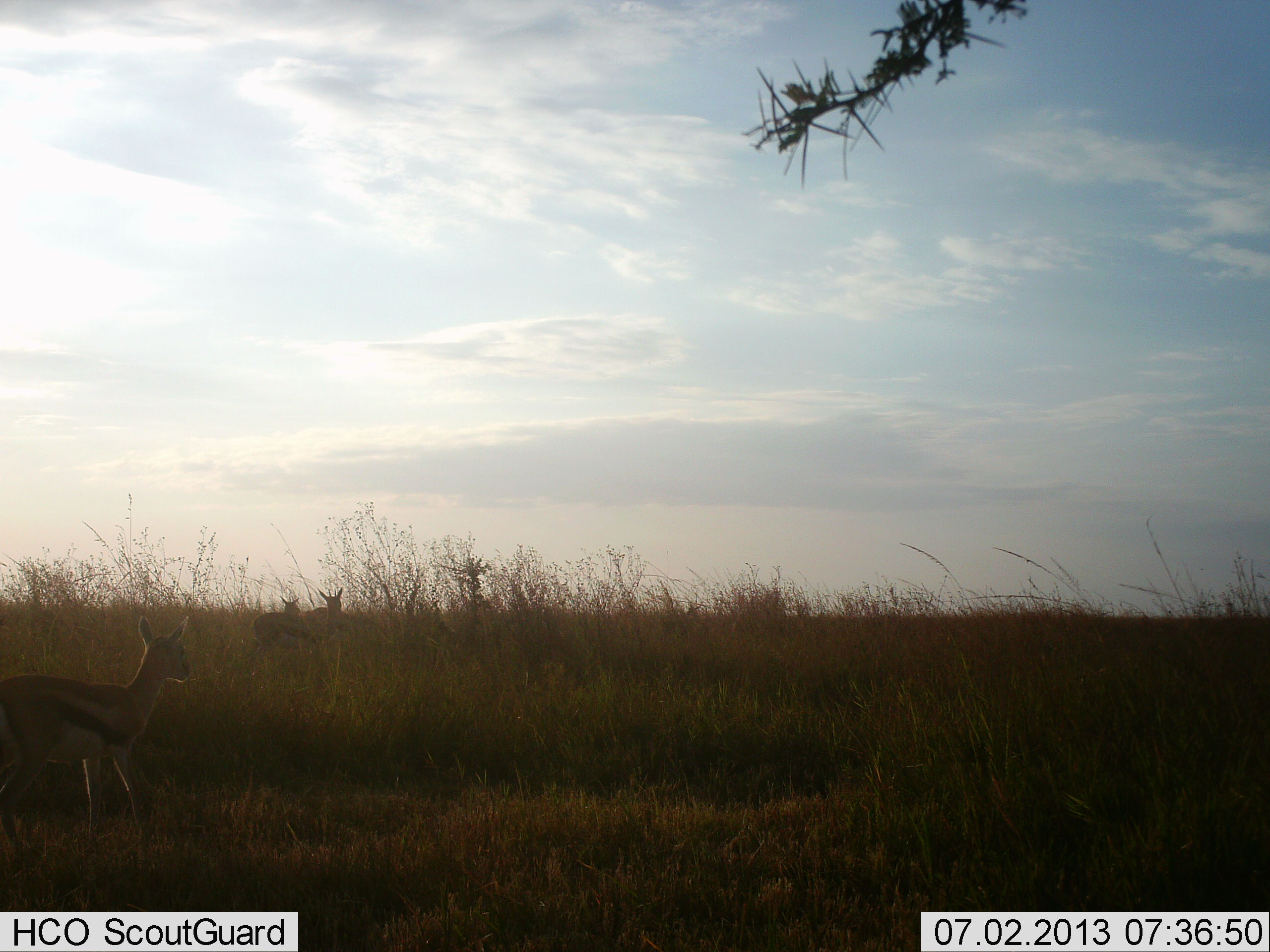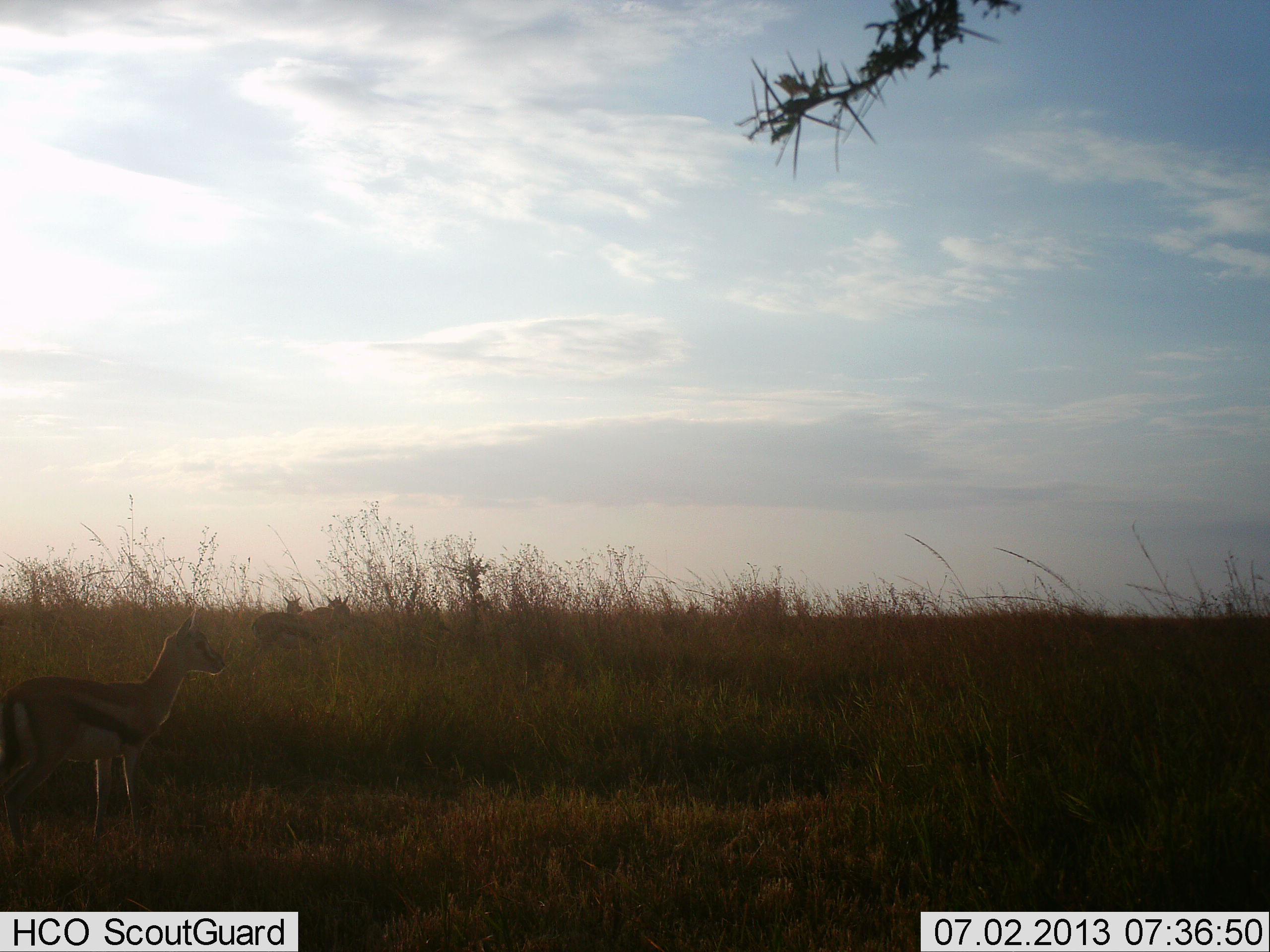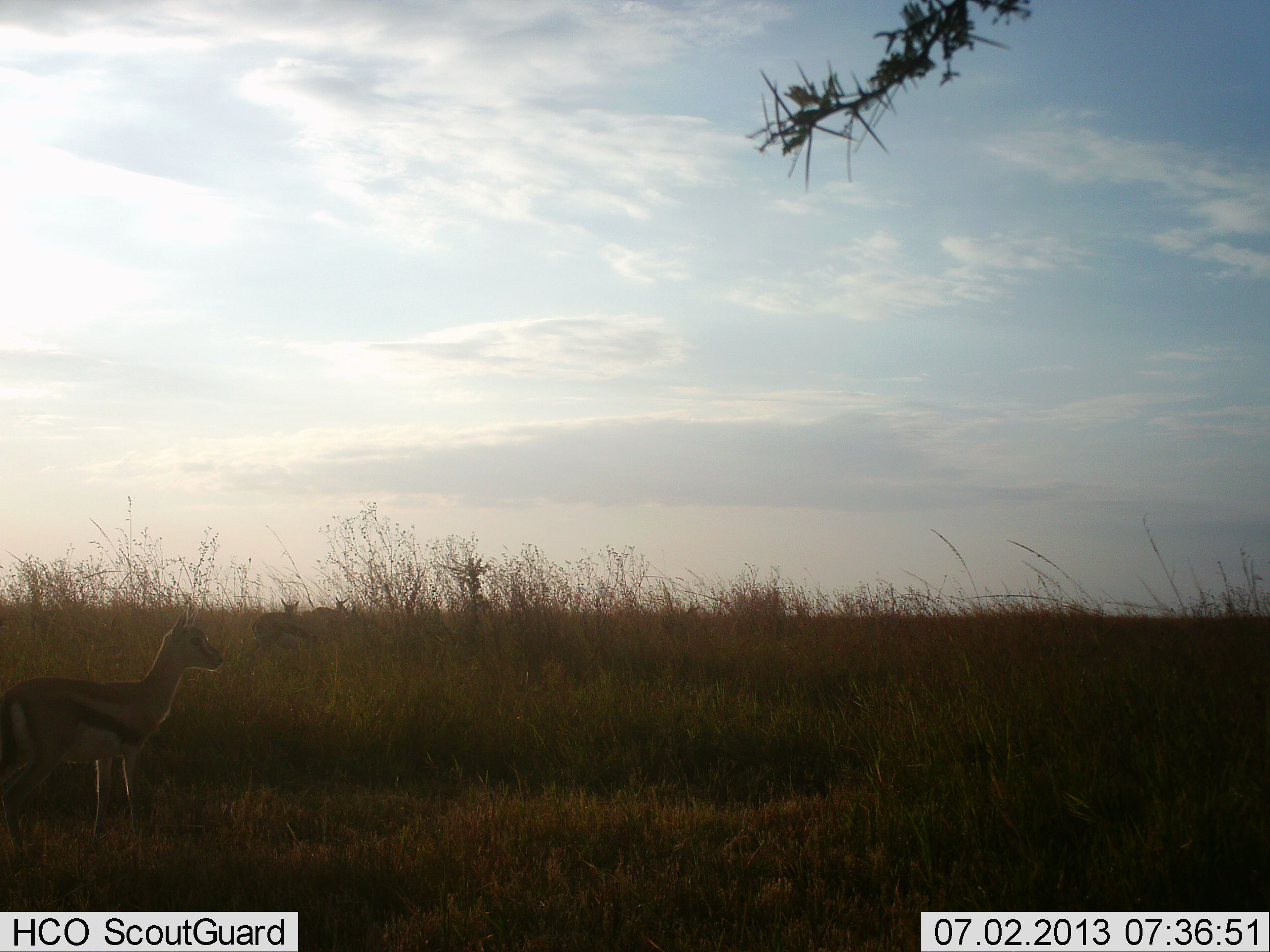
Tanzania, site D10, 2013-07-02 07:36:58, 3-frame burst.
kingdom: Animalia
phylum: Chordata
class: Mammalia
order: Artiodactyla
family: Bovidae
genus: Eudorcas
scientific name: Eudorcas thomsonii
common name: thomson's gazelle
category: gazellethomsons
Gazellethomsons (thomson's gazelle) (Eudorcas thomsonii), count 3. Behavior (volunteer vote fractions): standing 100%, resting 0%, moving 6%, interacting 3%. Young present (vote fraction): 3%. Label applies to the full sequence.